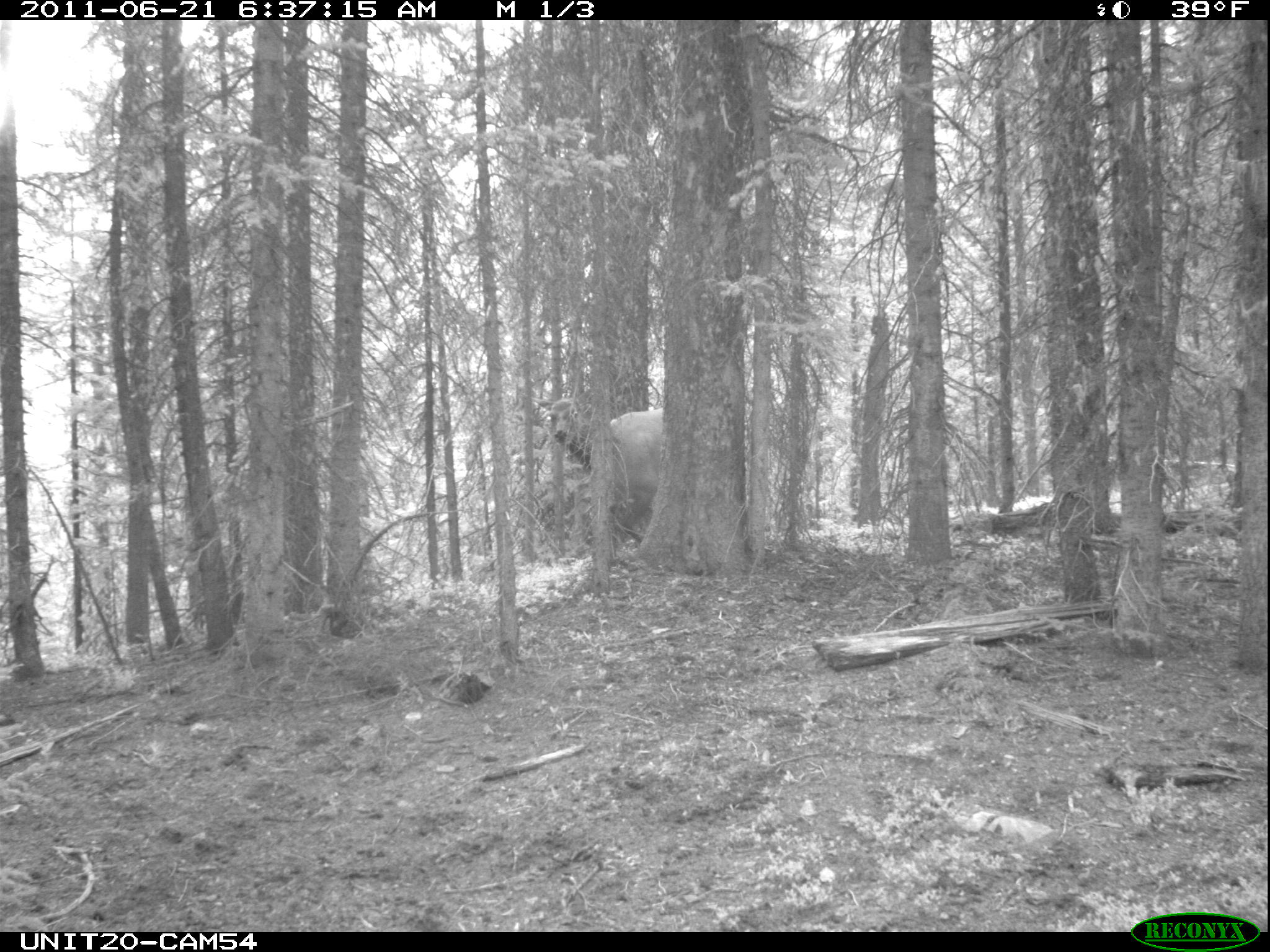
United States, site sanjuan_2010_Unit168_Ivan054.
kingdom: Animalia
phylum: Chordata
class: Mammalia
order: Artiodactyla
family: Cervidae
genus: Cervus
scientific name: Cervus elaphus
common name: red deer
Cervus elaphus (red deer).